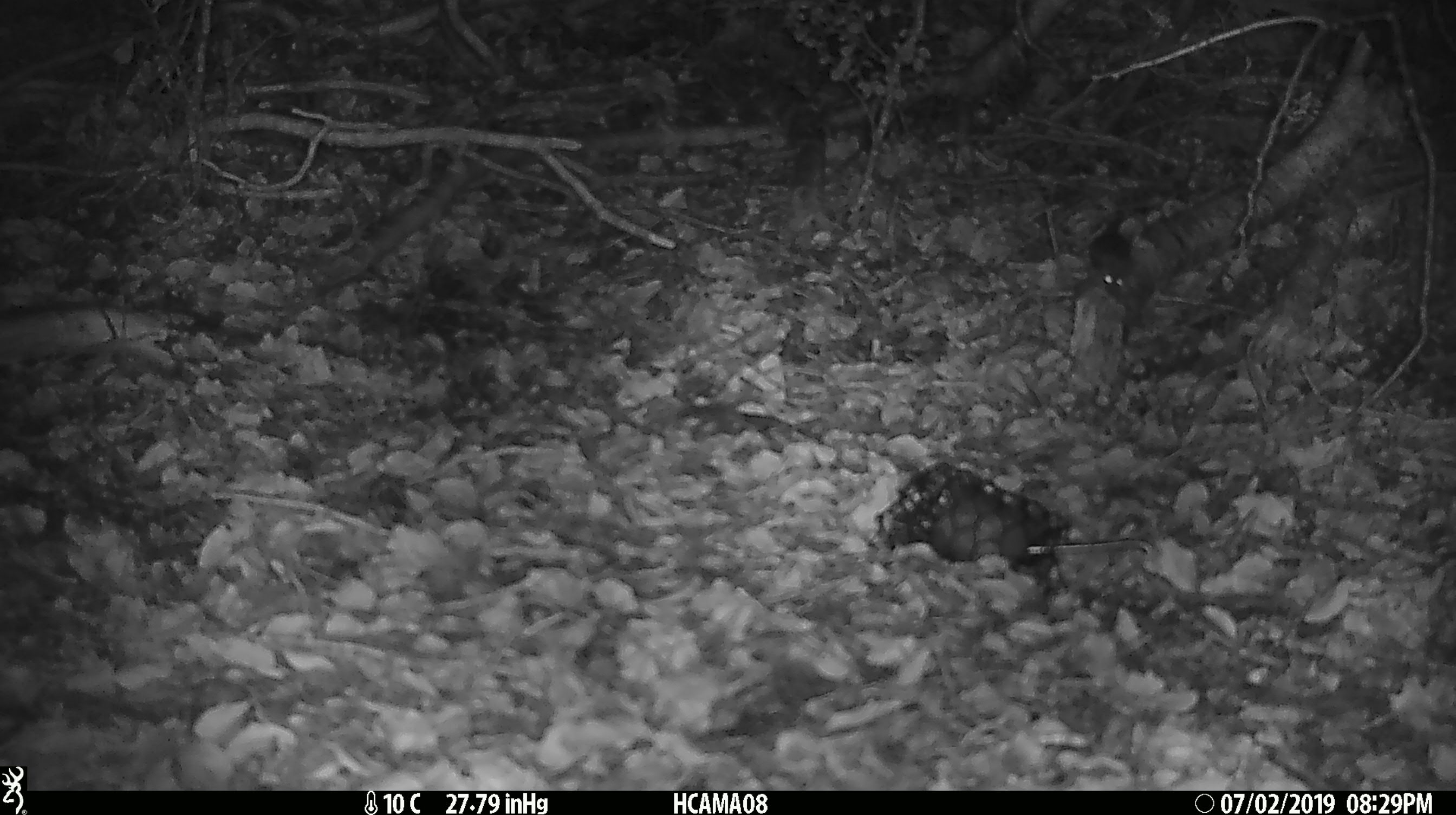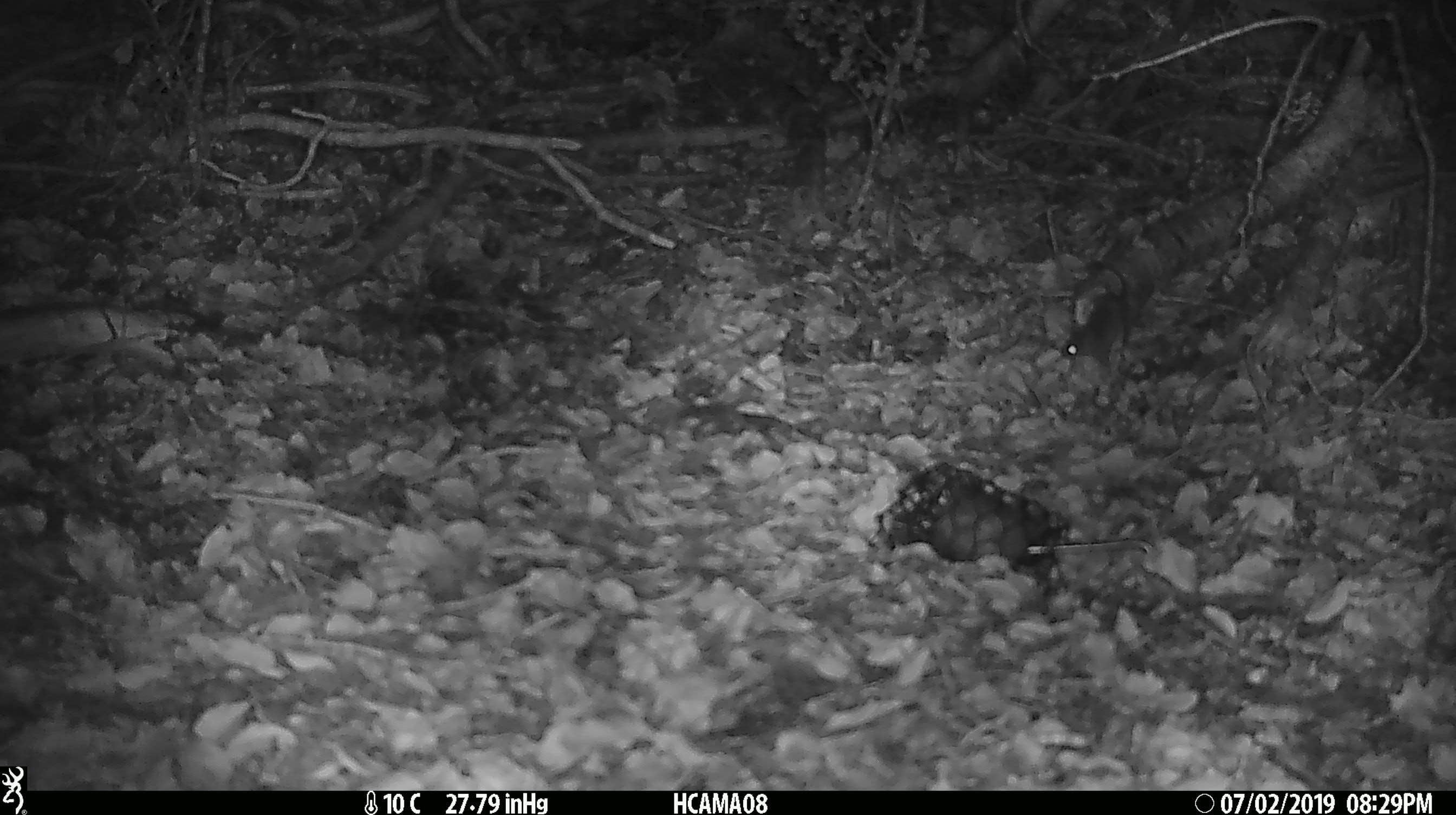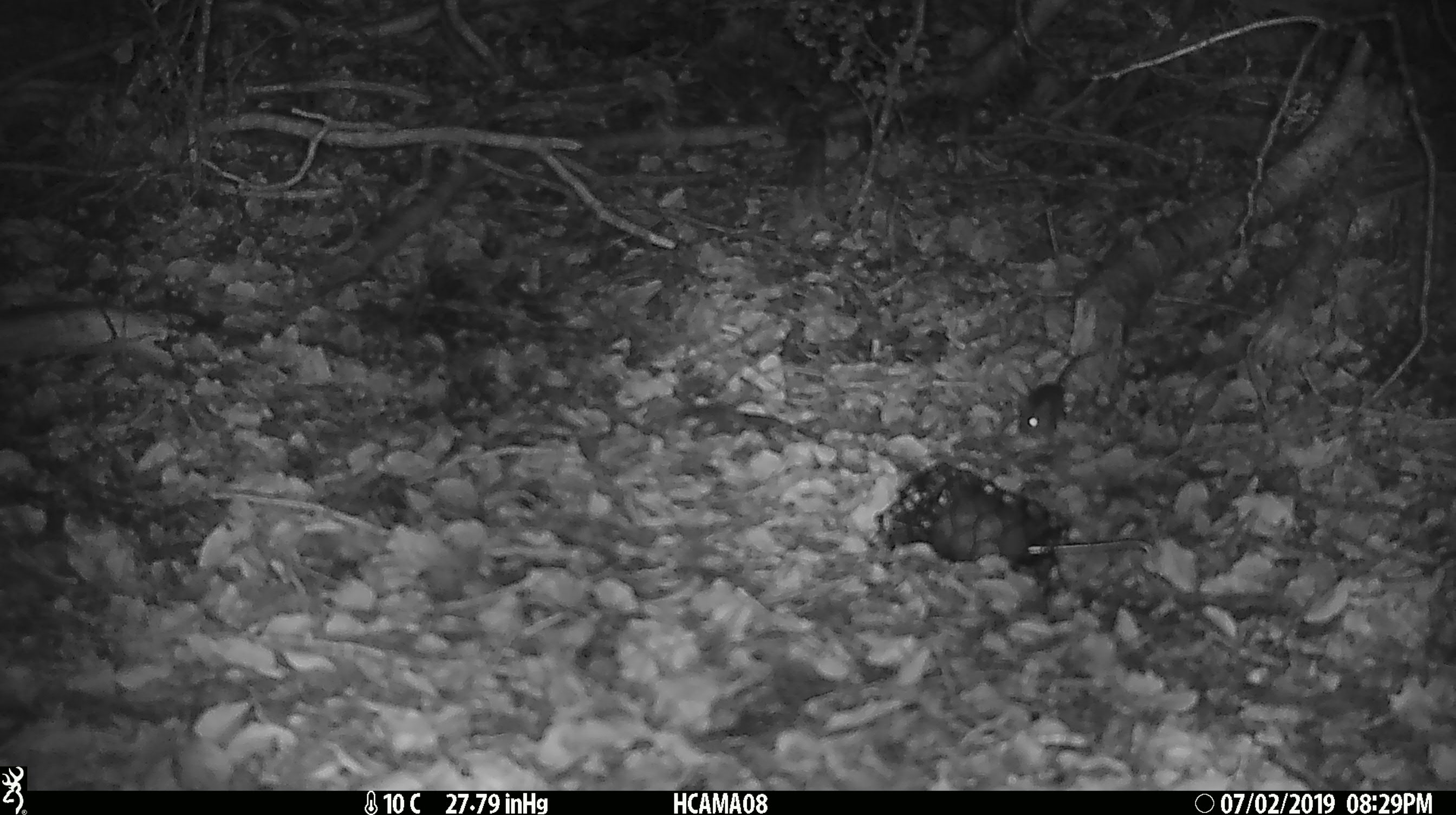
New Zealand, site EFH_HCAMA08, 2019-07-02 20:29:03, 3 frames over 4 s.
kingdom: Animalia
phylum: Chordata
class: Mammalia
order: Rodentia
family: Muridae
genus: Mus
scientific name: Mus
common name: mouse